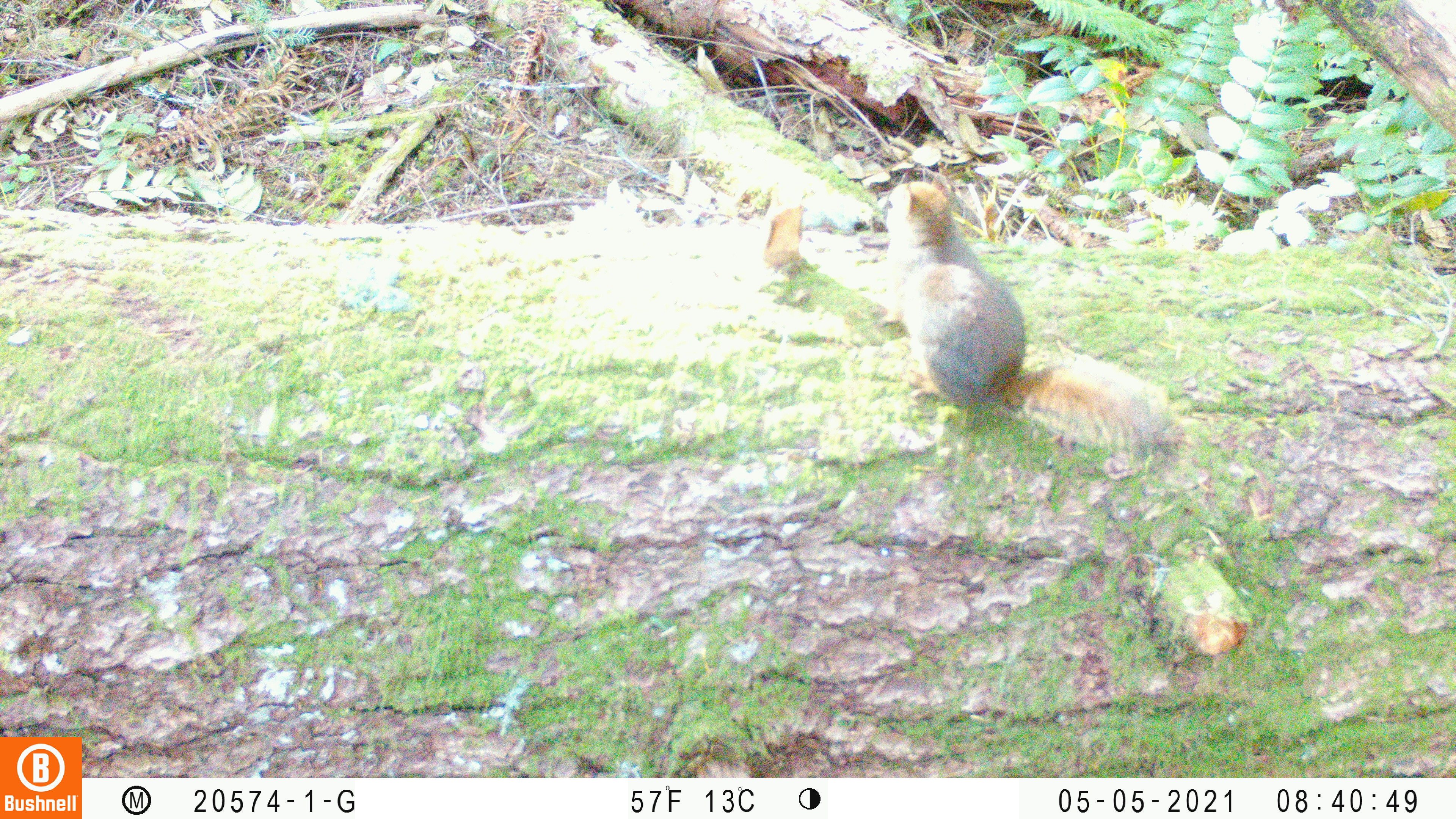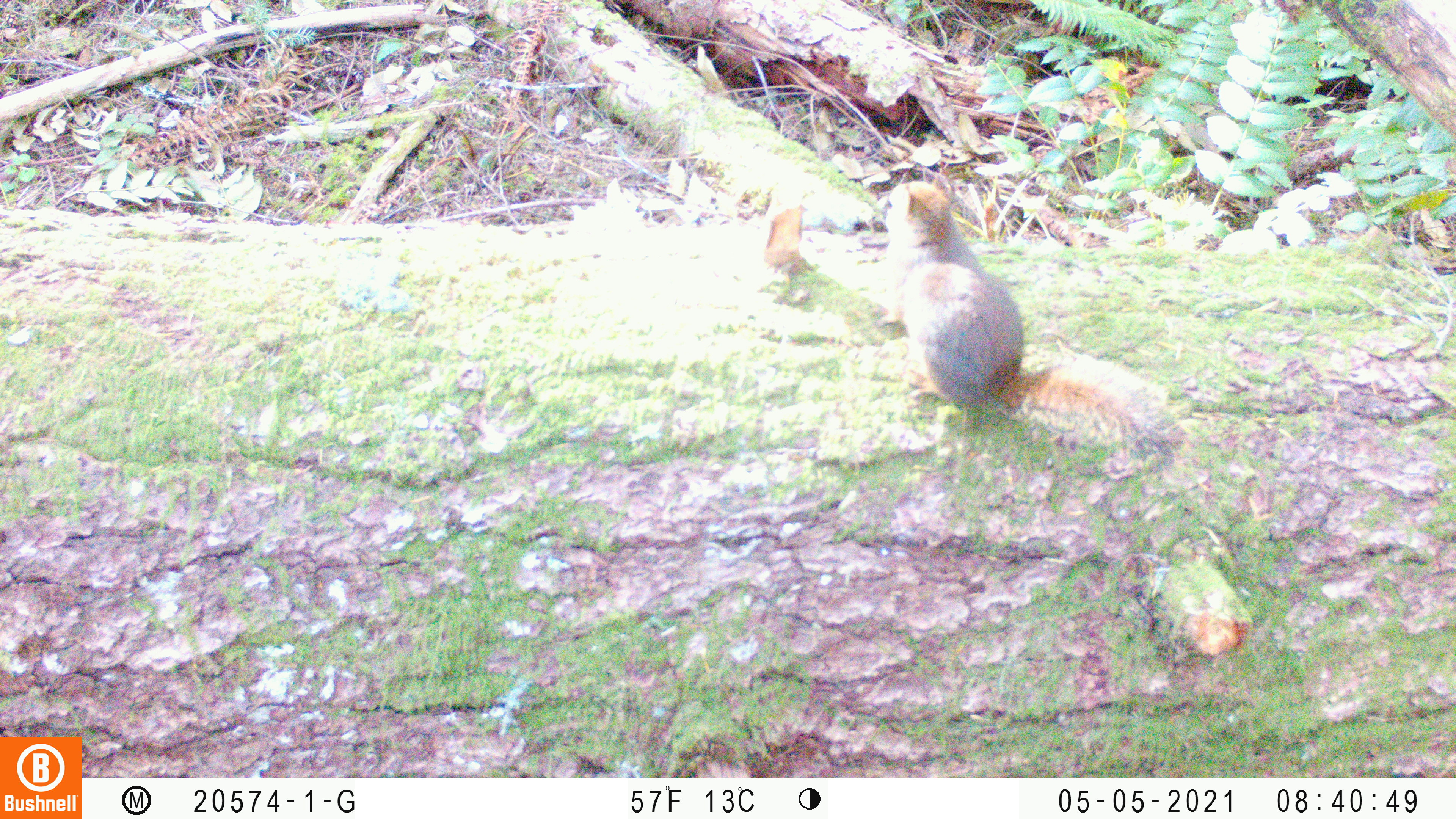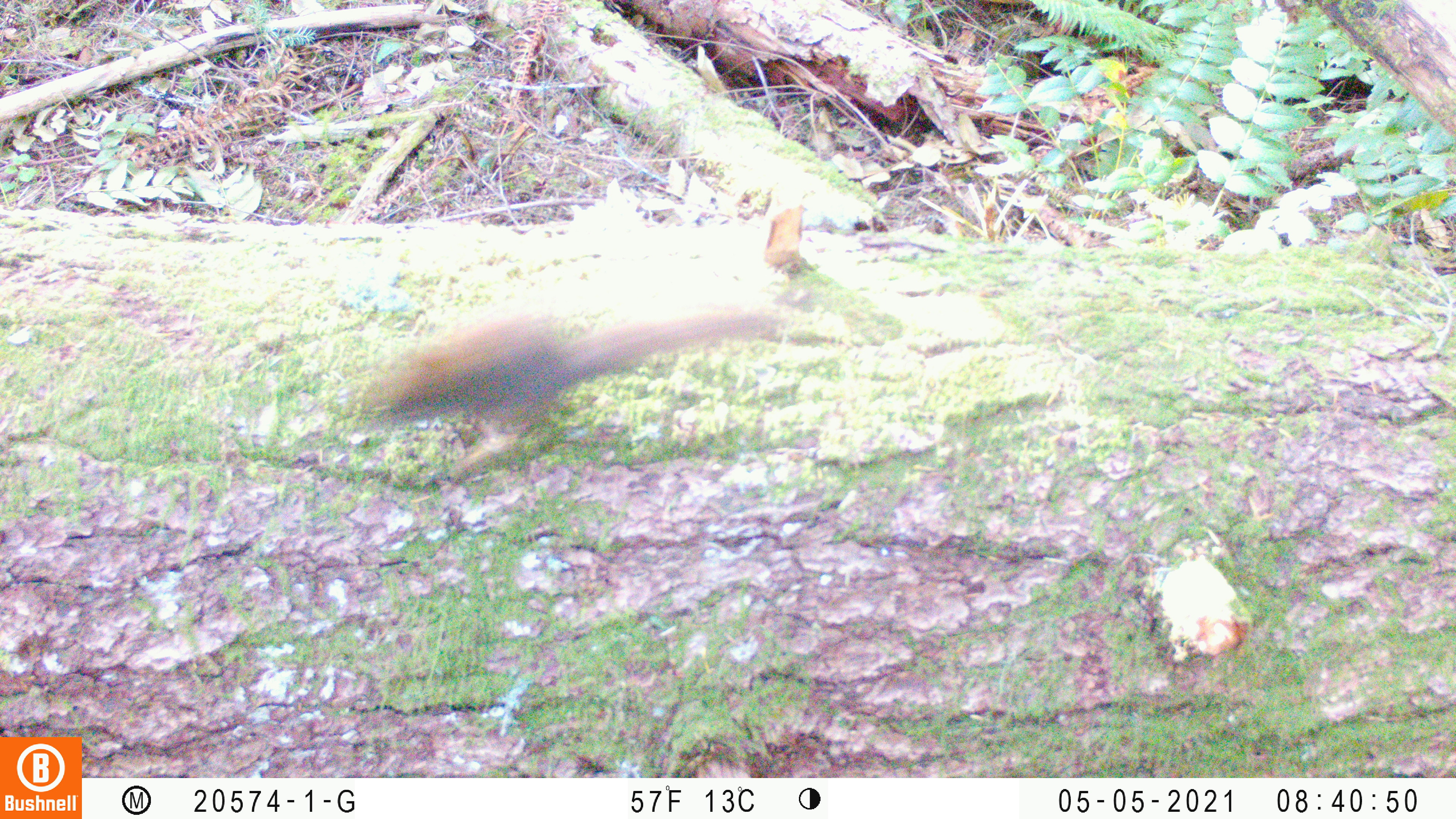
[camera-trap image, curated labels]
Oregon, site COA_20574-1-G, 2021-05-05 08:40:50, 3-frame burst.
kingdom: Animalia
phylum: Chordata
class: Mammalia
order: Rodentia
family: Sciuridae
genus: Tamiasciurus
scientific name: Tamiasciurus douglasii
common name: douglas squirrel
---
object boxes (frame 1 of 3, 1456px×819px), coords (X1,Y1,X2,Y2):
douglas squirrel: (872,179,1170,452)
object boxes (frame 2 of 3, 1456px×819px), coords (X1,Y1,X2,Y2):
douglas squirrel: (874,171,1169,452)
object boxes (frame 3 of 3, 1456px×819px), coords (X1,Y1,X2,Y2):
douglas squirrel: (357,300,794,486)